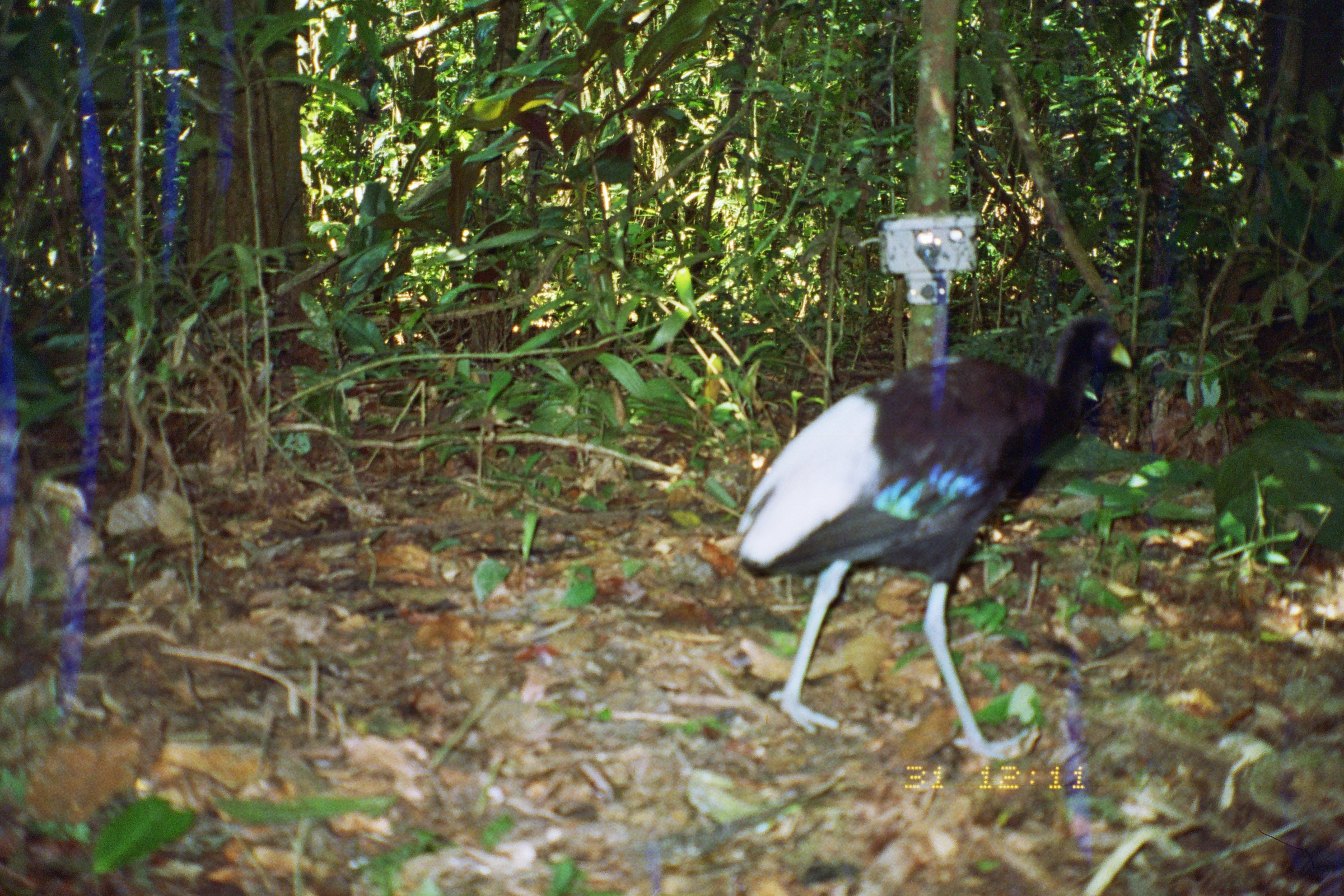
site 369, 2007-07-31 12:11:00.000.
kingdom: Animalia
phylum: Chordata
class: Aves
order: Gruiformes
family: Psophiidae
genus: Psophia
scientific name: Psophia leucoptera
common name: pale-winged trumpeter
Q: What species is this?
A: Psophia leucoptera (pale-winged trumpeter).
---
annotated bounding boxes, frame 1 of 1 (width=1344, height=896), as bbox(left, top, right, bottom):
psophia leucoptera: bbox(729, 309, 1132, 762)